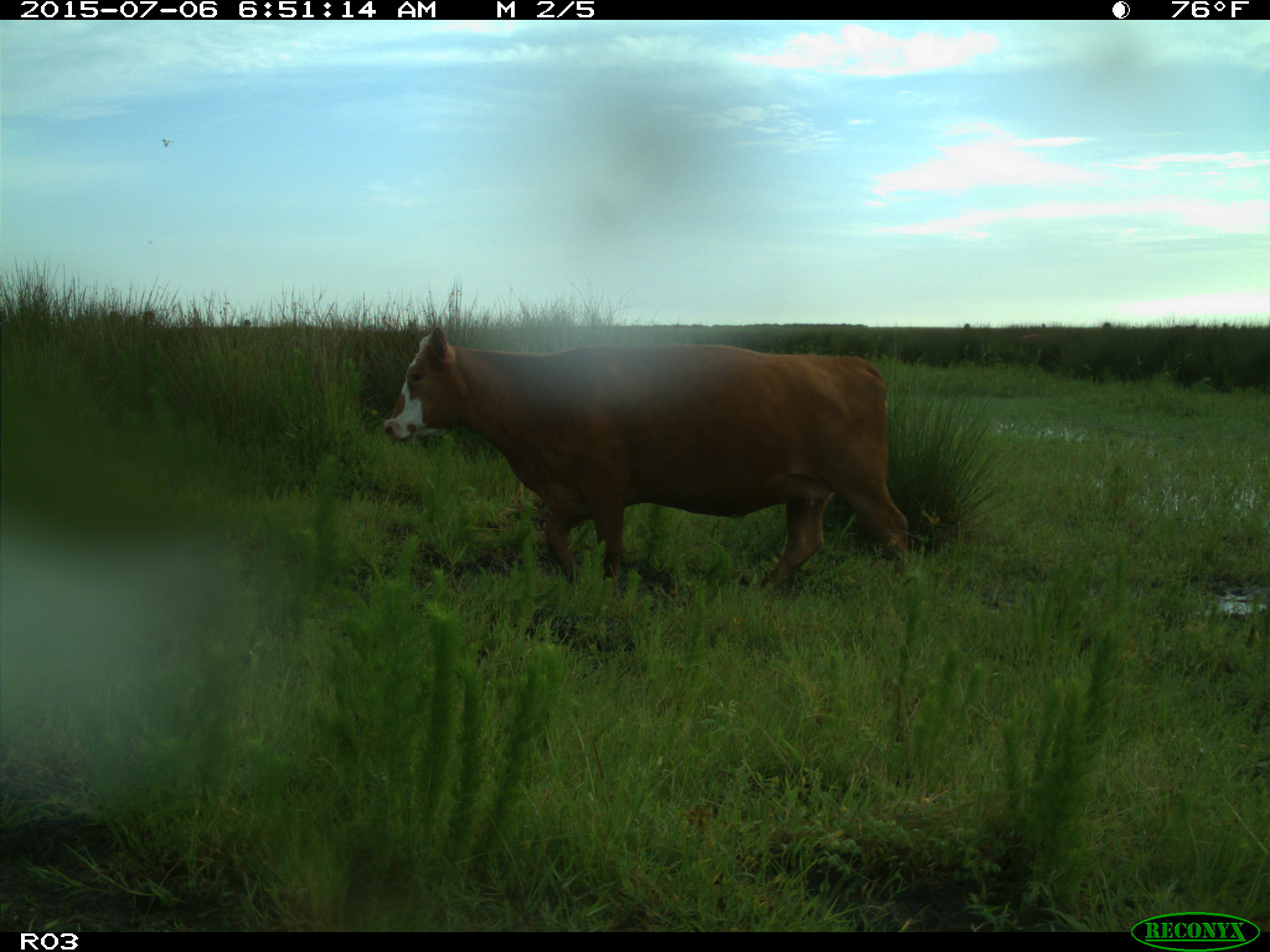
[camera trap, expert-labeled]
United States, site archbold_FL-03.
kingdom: Animalia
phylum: Chordata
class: Mammalia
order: Artiodactyla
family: Bovidae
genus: Bos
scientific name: Bos taurus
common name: domestic cow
Bos taurus (domestic cow).